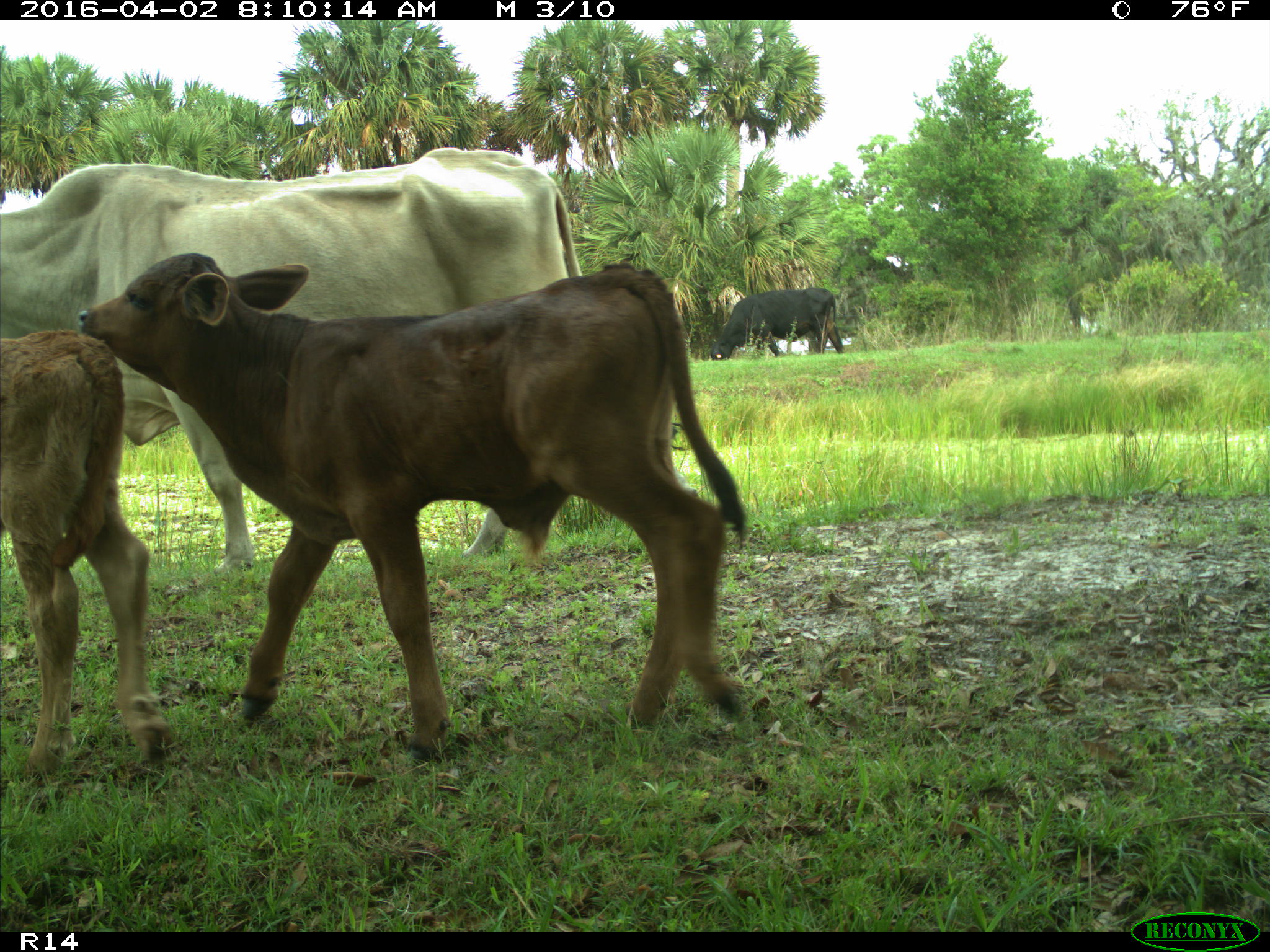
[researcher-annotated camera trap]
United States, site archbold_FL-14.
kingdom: Animalia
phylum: Chordata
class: Mammalia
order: Artiodactyla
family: Bovidae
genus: Bos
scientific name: Bos taurus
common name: domestic cow